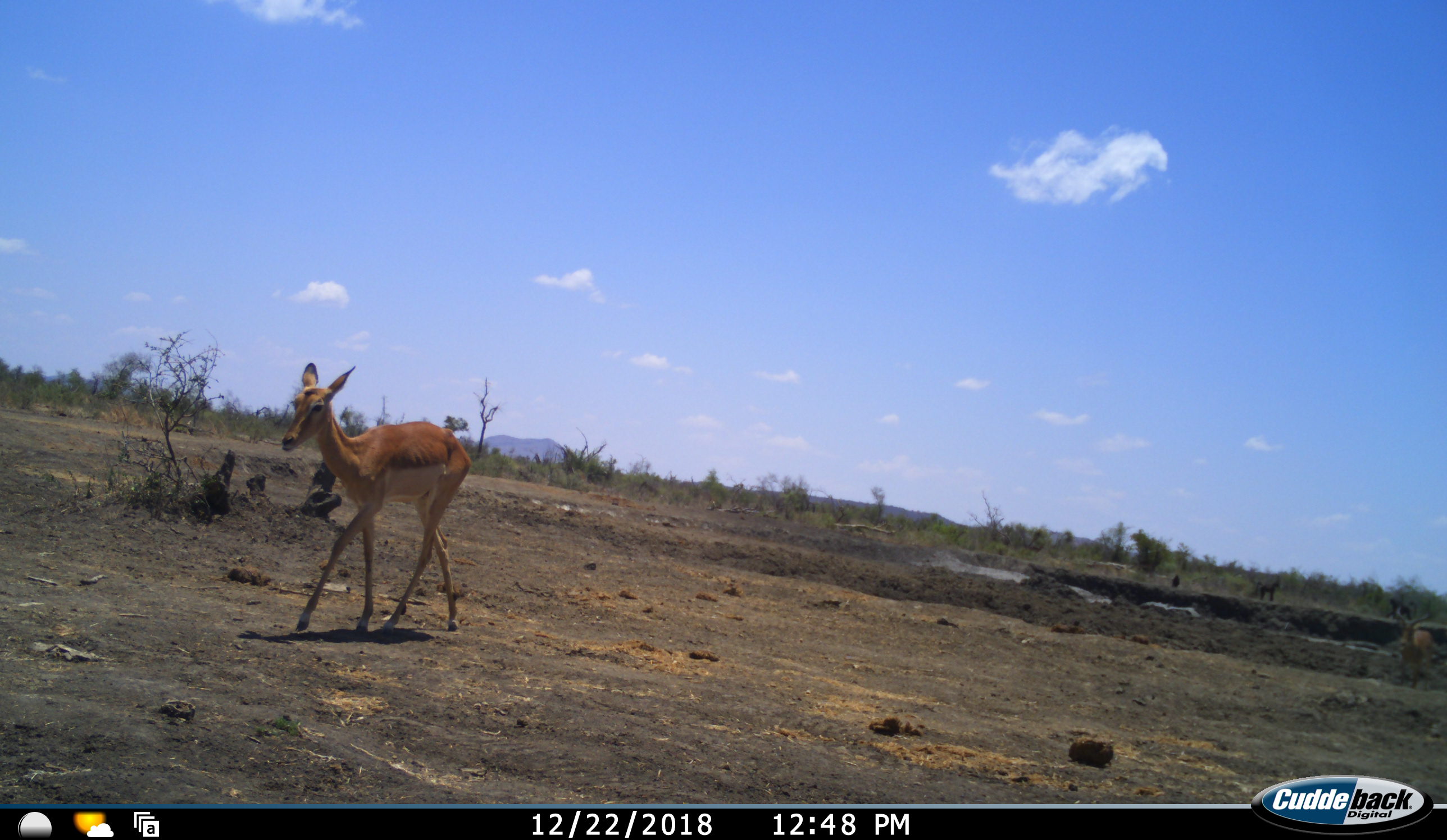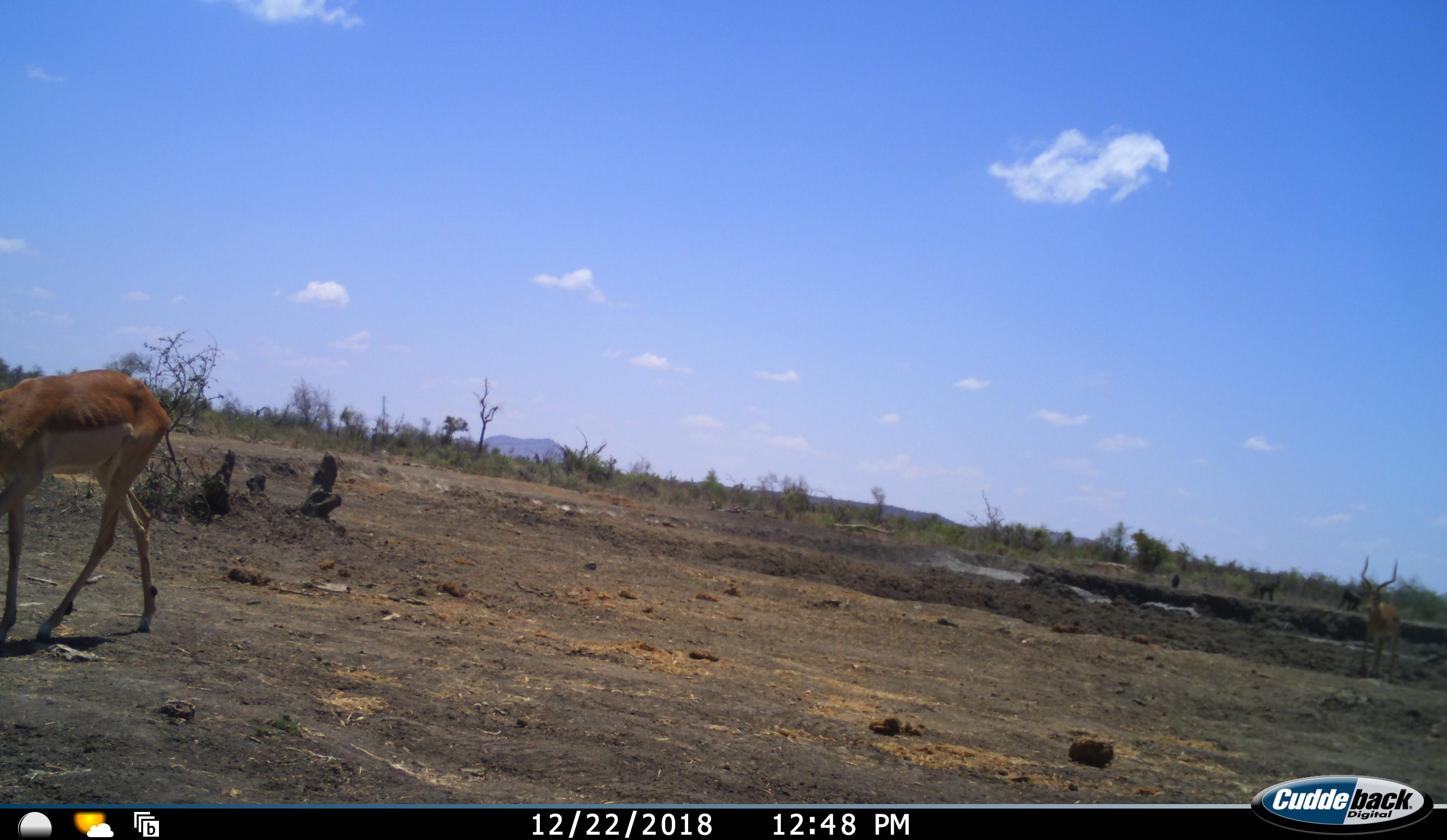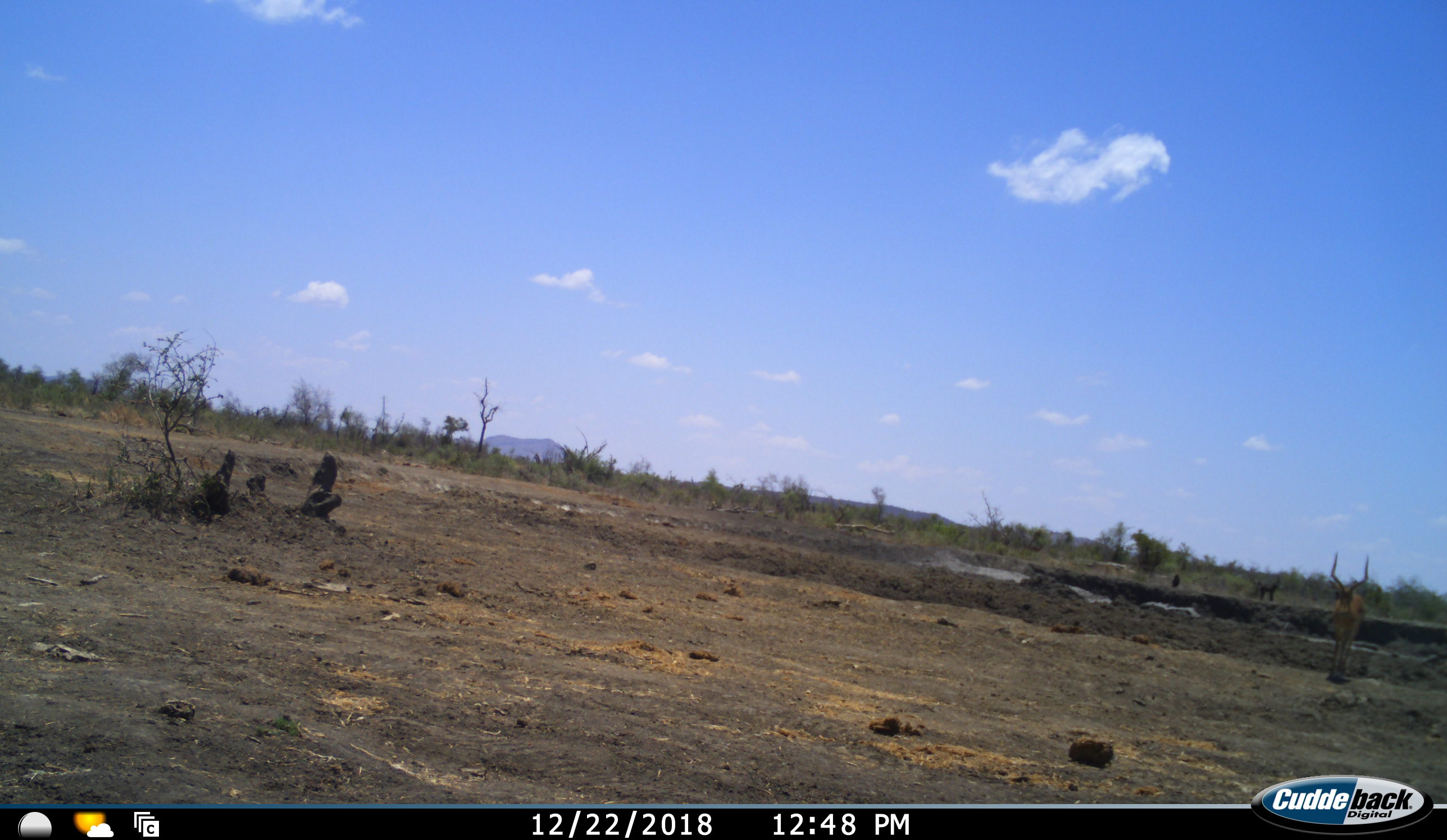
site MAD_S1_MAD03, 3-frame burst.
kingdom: Animalia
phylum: Chordata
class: Mammalia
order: Artiodactyla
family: Bovidae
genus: Aepyceros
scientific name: Aepyceros melampus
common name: impala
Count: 2.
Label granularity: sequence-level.